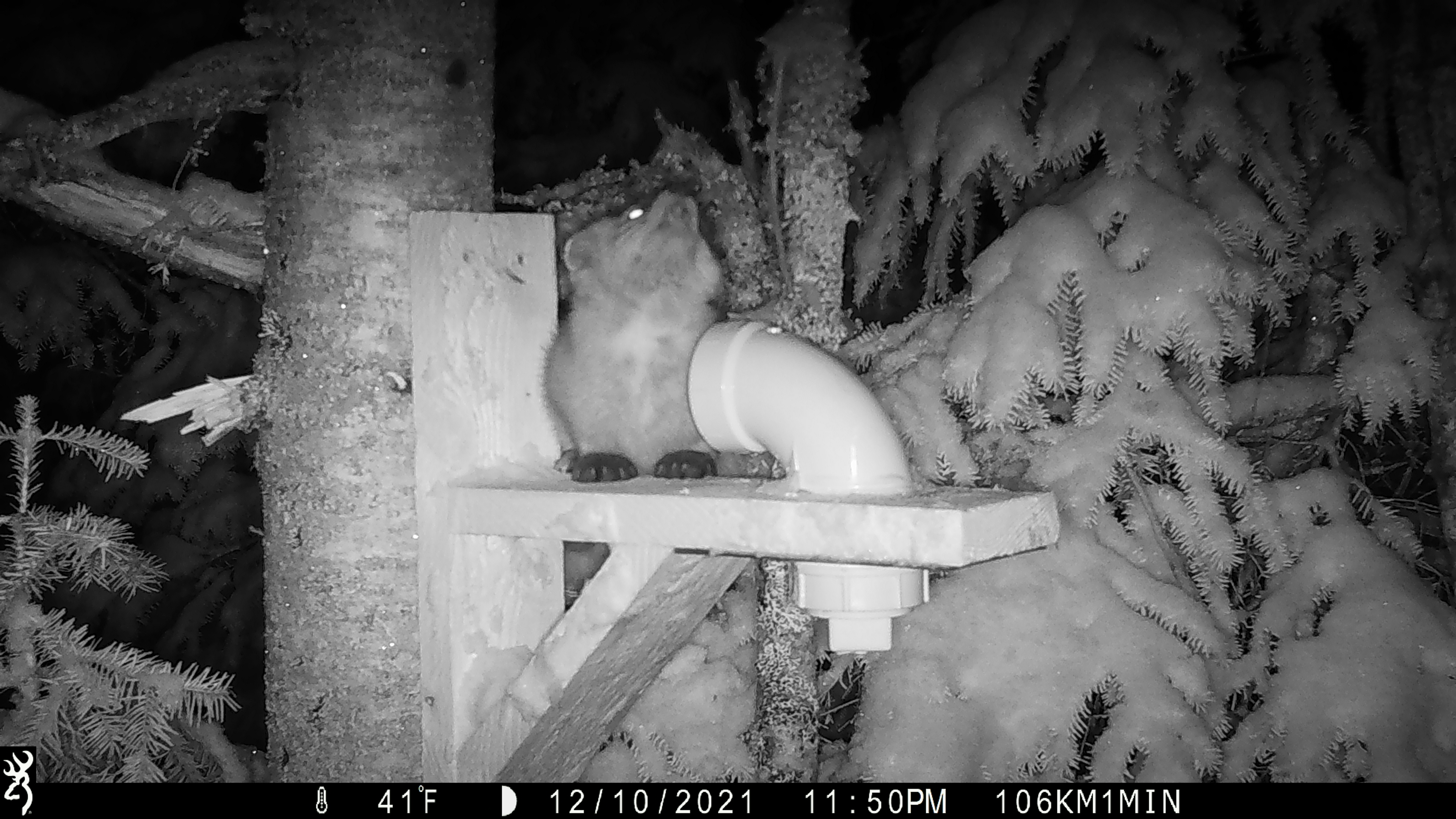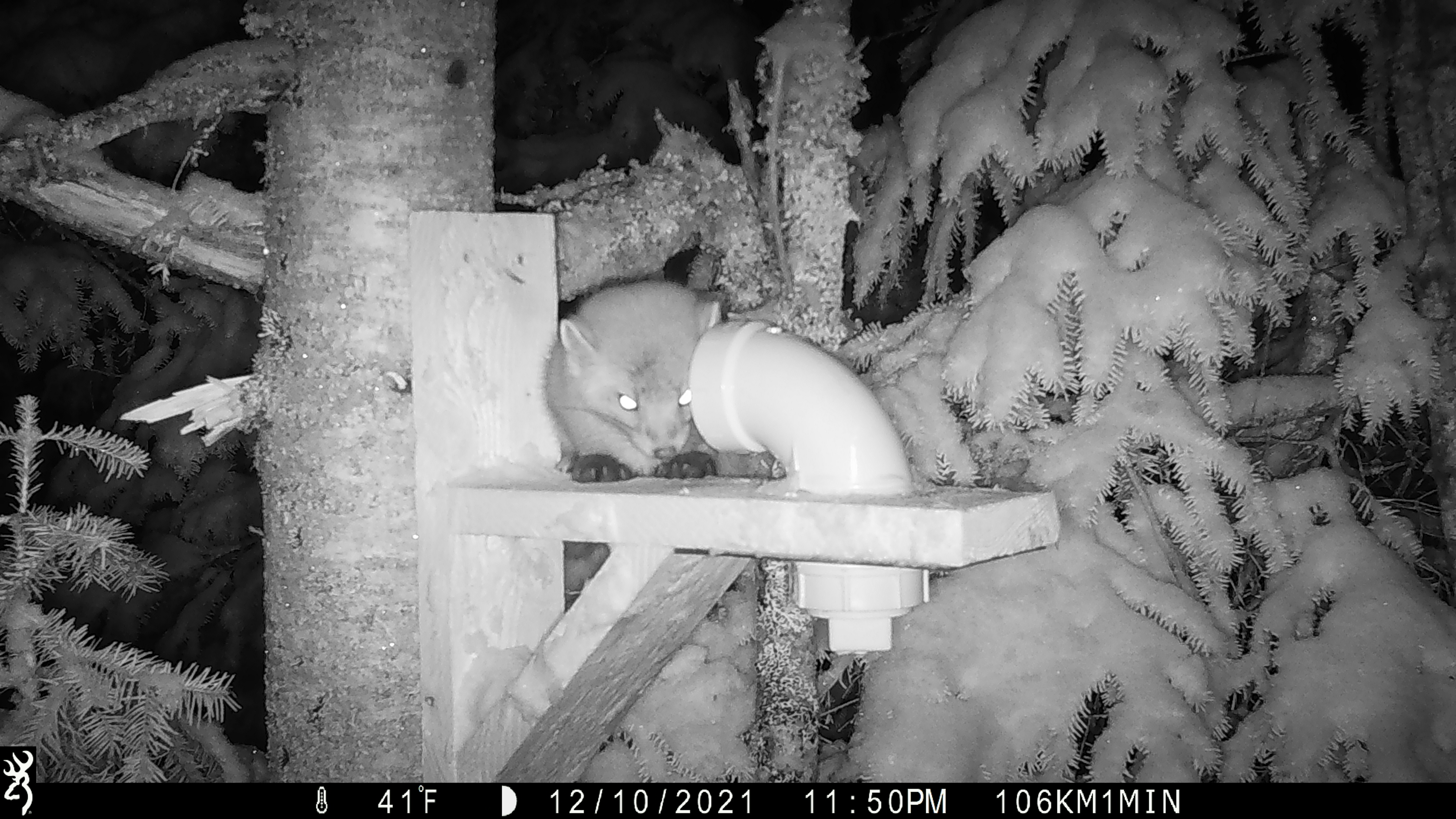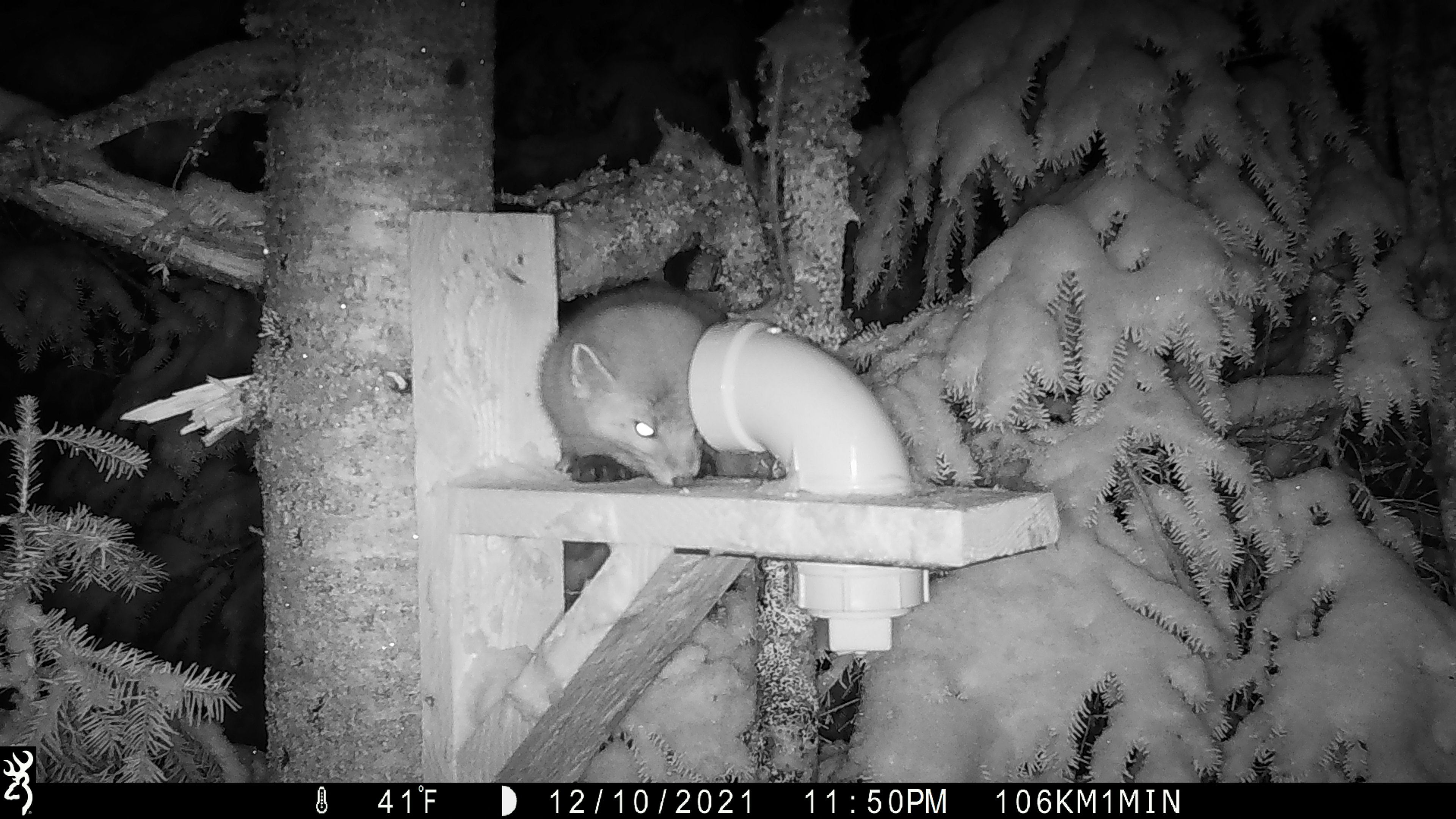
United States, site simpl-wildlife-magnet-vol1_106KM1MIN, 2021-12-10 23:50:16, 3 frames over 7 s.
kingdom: Animalia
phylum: Chordata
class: Mammalia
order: Carnivora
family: Mustelidae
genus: Martes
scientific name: Martes americana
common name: american marten